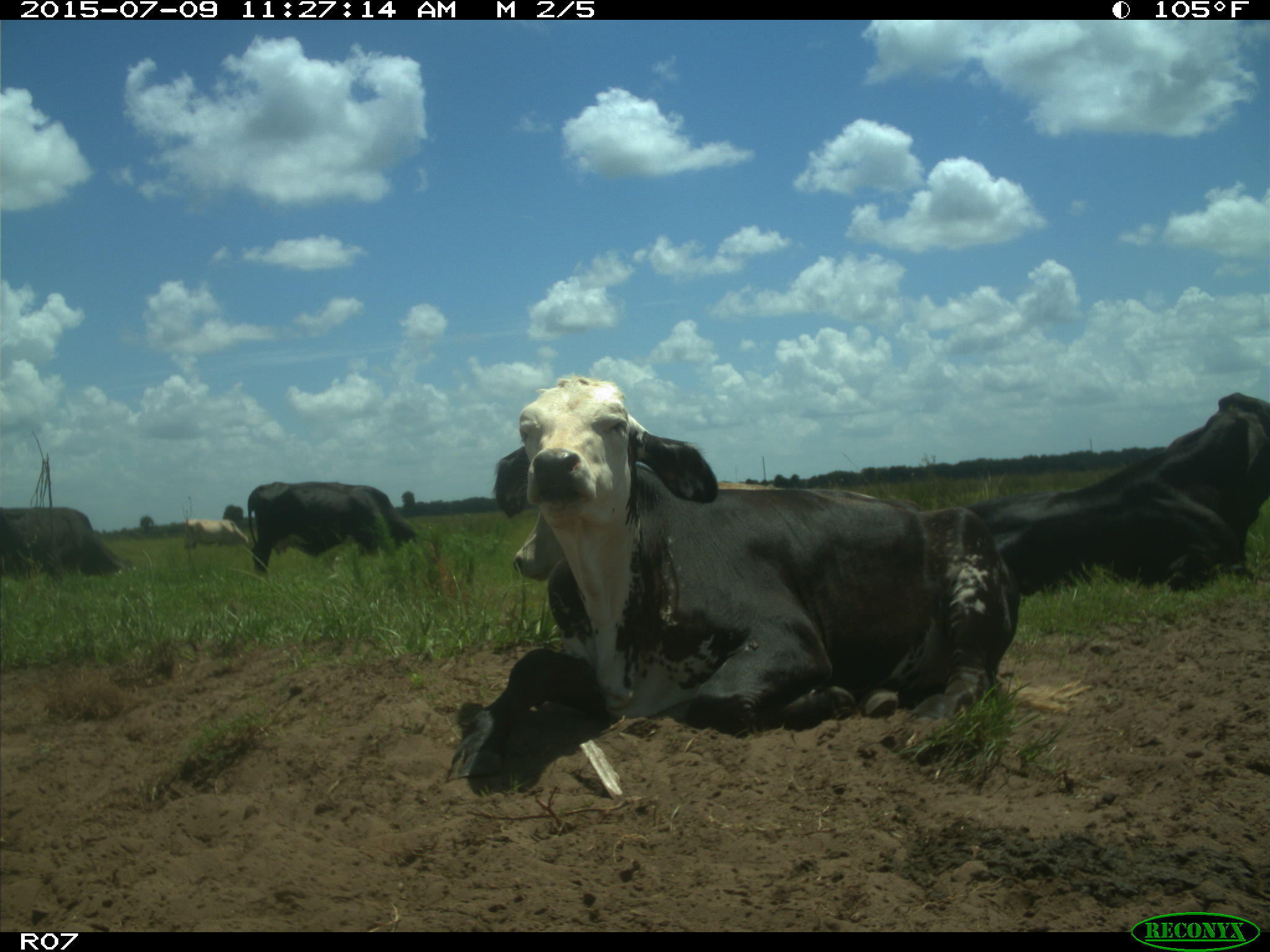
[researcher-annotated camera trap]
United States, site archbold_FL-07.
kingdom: Animalia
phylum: Chordata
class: Mammalia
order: Artiodactyla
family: Bovidae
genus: Bos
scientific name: Bos taurus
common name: domestic cow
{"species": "Bos taurus (domestic cow)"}